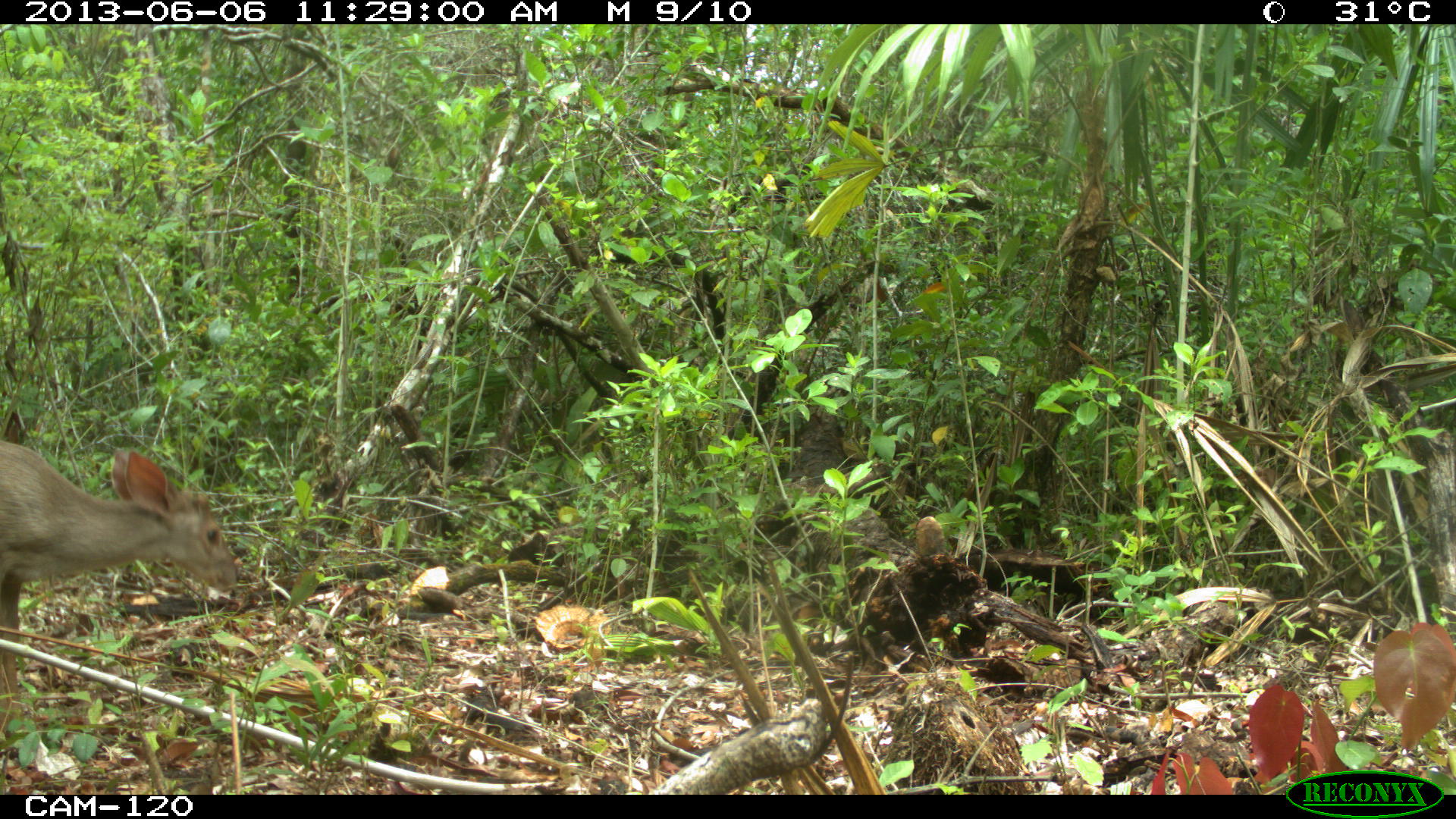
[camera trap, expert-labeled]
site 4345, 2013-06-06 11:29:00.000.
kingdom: Animalia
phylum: Chordata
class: Mammalia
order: Artiodactyla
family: Cervidae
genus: Odocoileus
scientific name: Odocoileus pandora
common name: yucatán brown brocket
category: mazama pandora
Mazama pandora (yucatán brown brocket) (Odocoileus pandora), count 1, sex female.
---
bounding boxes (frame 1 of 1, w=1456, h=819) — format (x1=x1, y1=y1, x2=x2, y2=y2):
mazama pandora: (x1=1, y1=436, x2=240, y2=691)